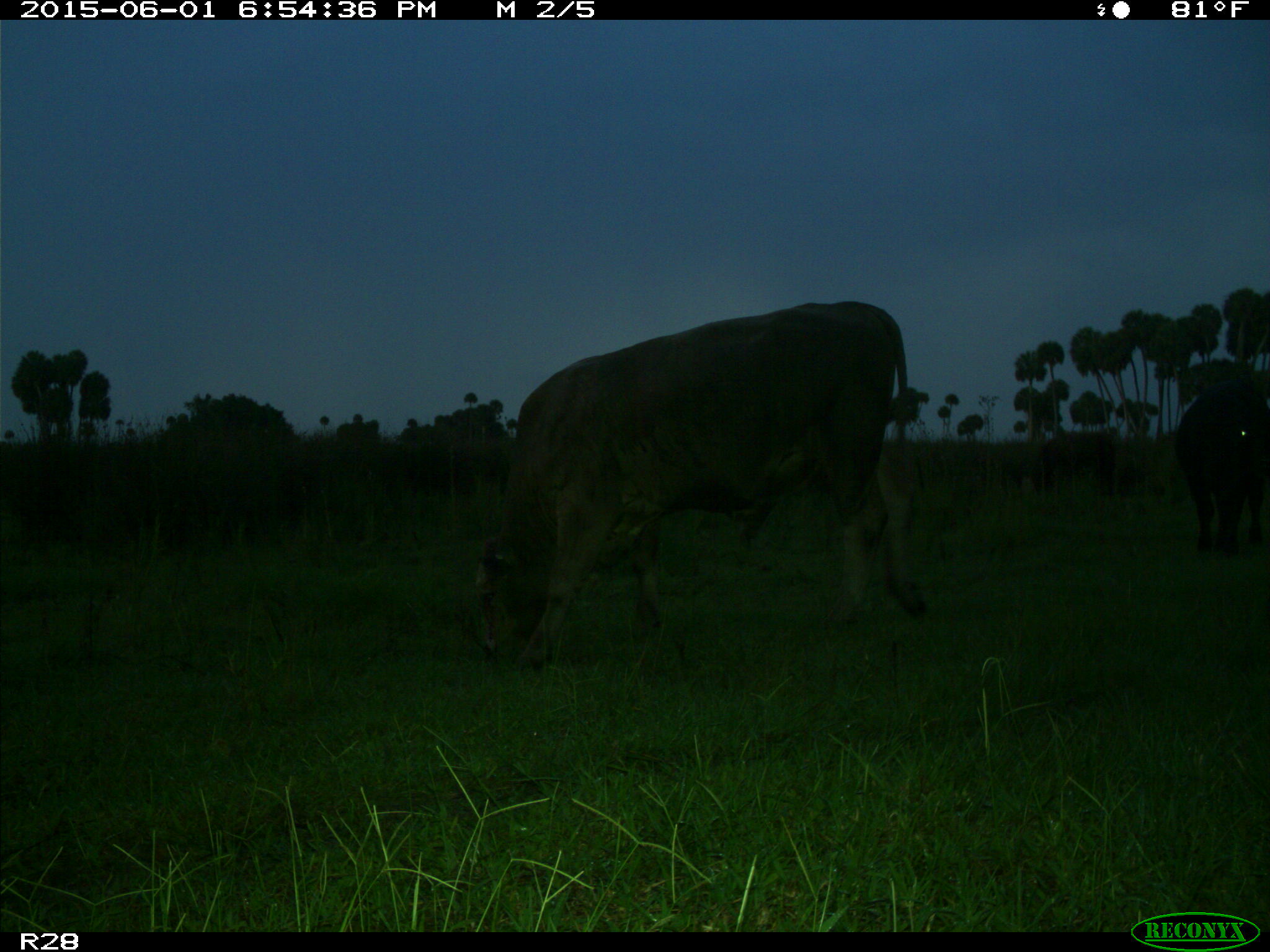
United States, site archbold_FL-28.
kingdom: Animalia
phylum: Chordata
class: Mammalia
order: Artiodactyla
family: Bovidae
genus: Bos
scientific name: Bos taurus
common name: domestic cow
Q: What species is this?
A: Bos taurus (domestic cow).